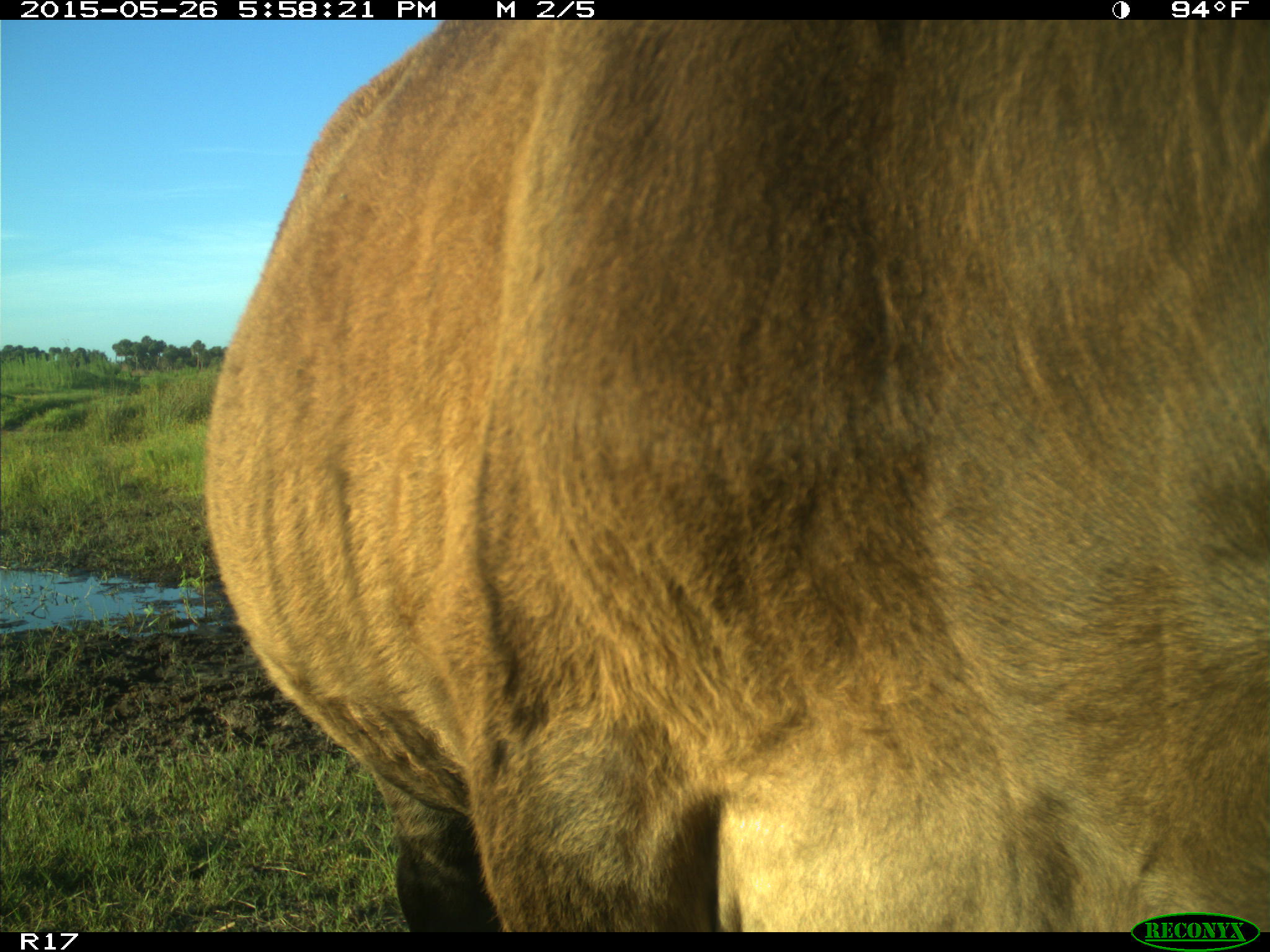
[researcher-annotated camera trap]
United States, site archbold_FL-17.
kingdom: Animalia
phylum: Chordata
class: Mammalia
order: Artiodactyla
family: Bovidae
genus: Bos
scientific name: Bos taurus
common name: domestic cow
Bos taurus (domestic cow).